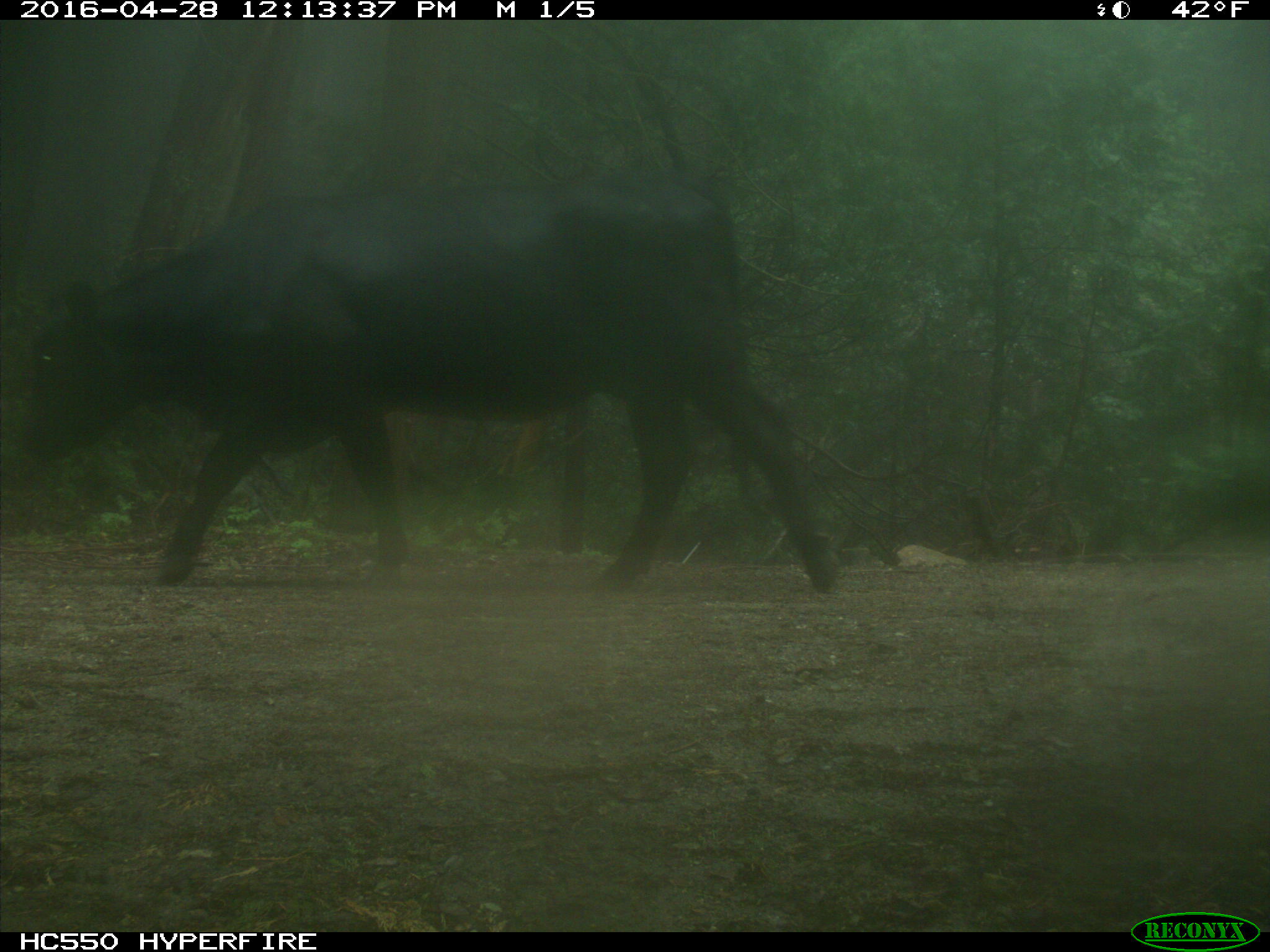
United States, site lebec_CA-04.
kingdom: Animalia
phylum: Chordata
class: Mammalia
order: Artiodactyla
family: Bovidae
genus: Bos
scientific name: Bos taurus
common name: domestic cow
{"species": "Bos taurus (domestic cow)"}